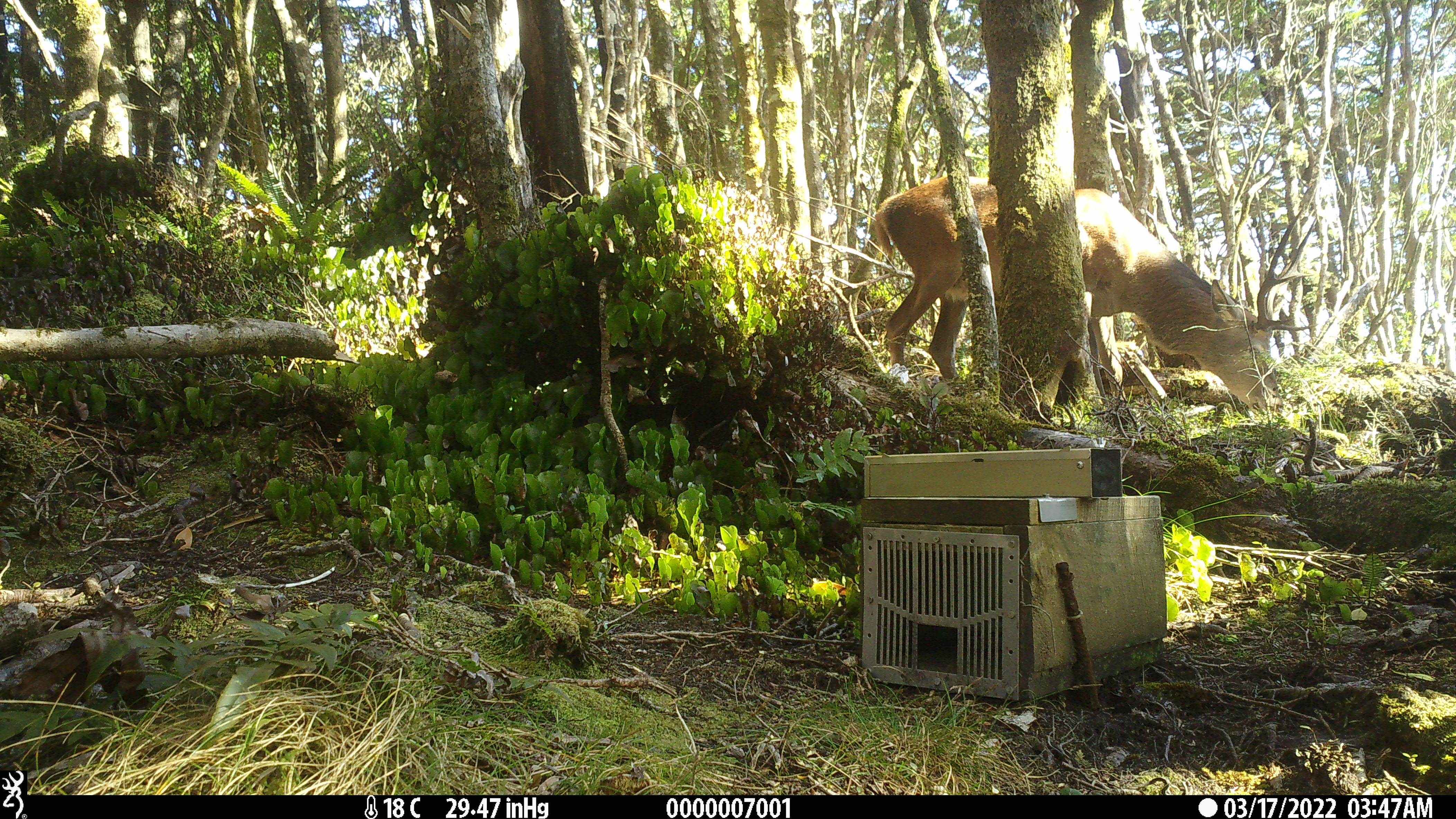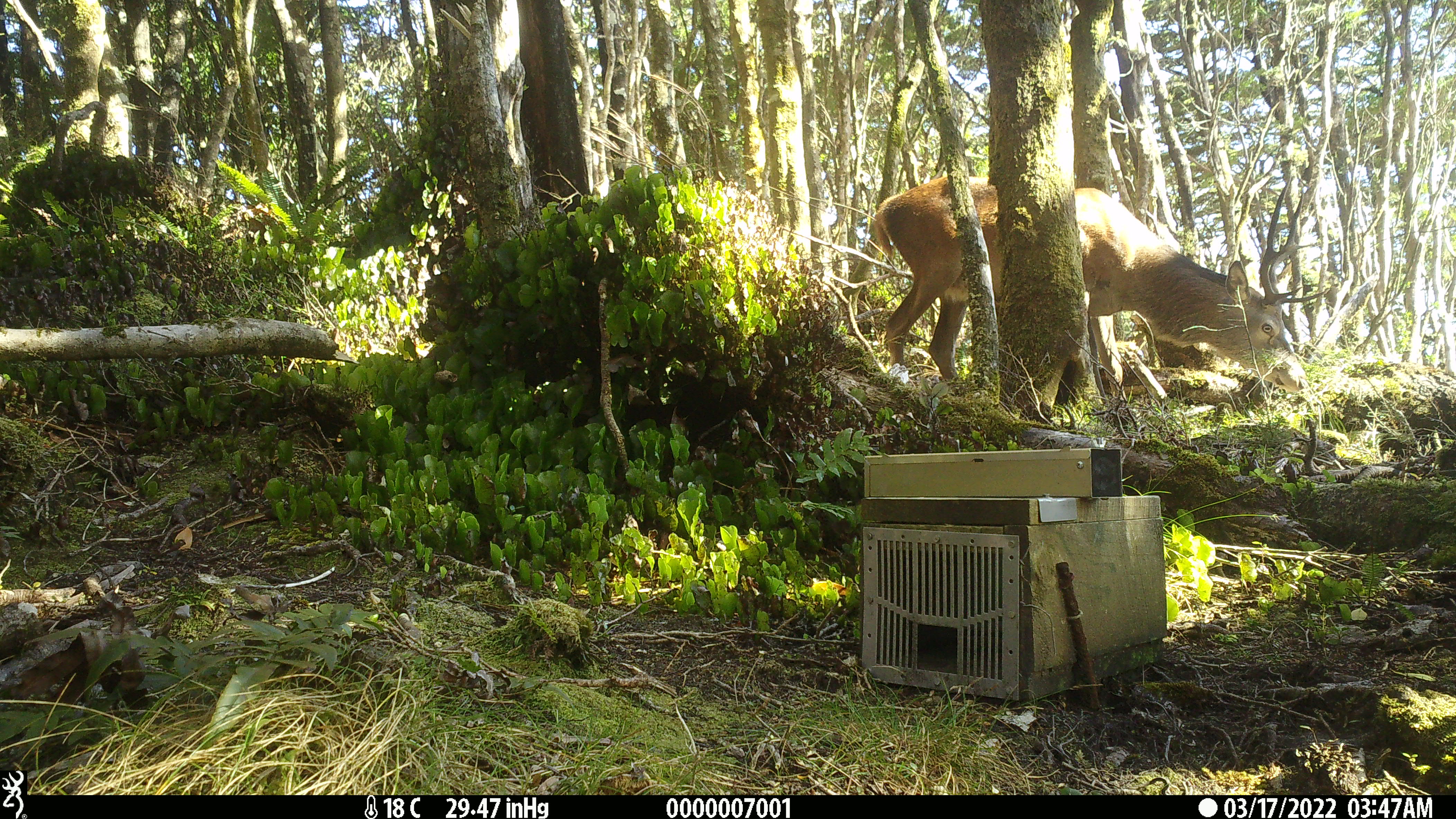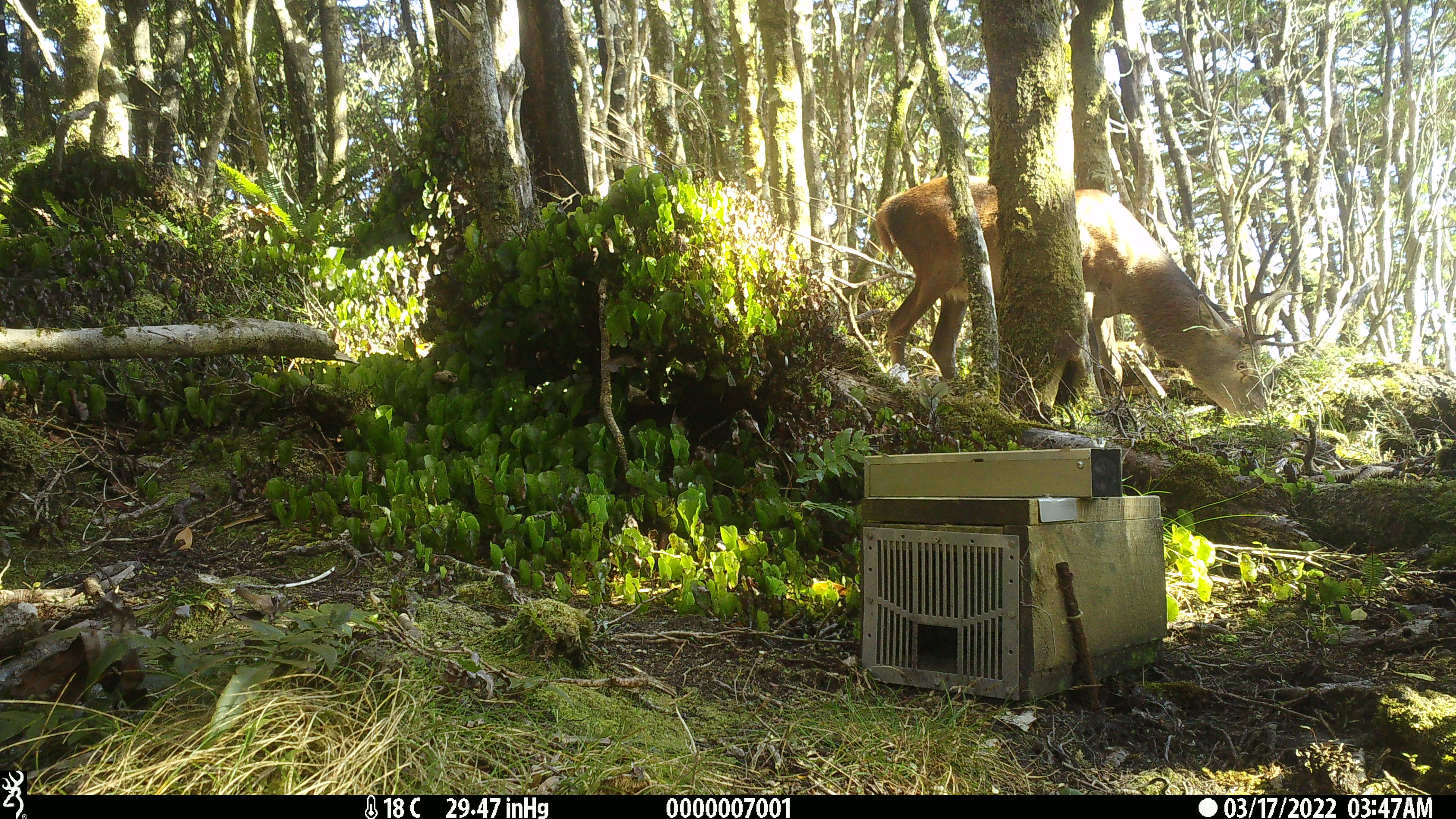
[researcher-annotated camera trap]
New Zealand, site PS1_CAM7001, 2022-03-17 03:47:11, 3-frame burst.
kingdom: Animalia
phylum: Chordata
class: Mammalia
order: Artiodactyla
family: Cervidae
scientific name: Cervidae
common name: deer